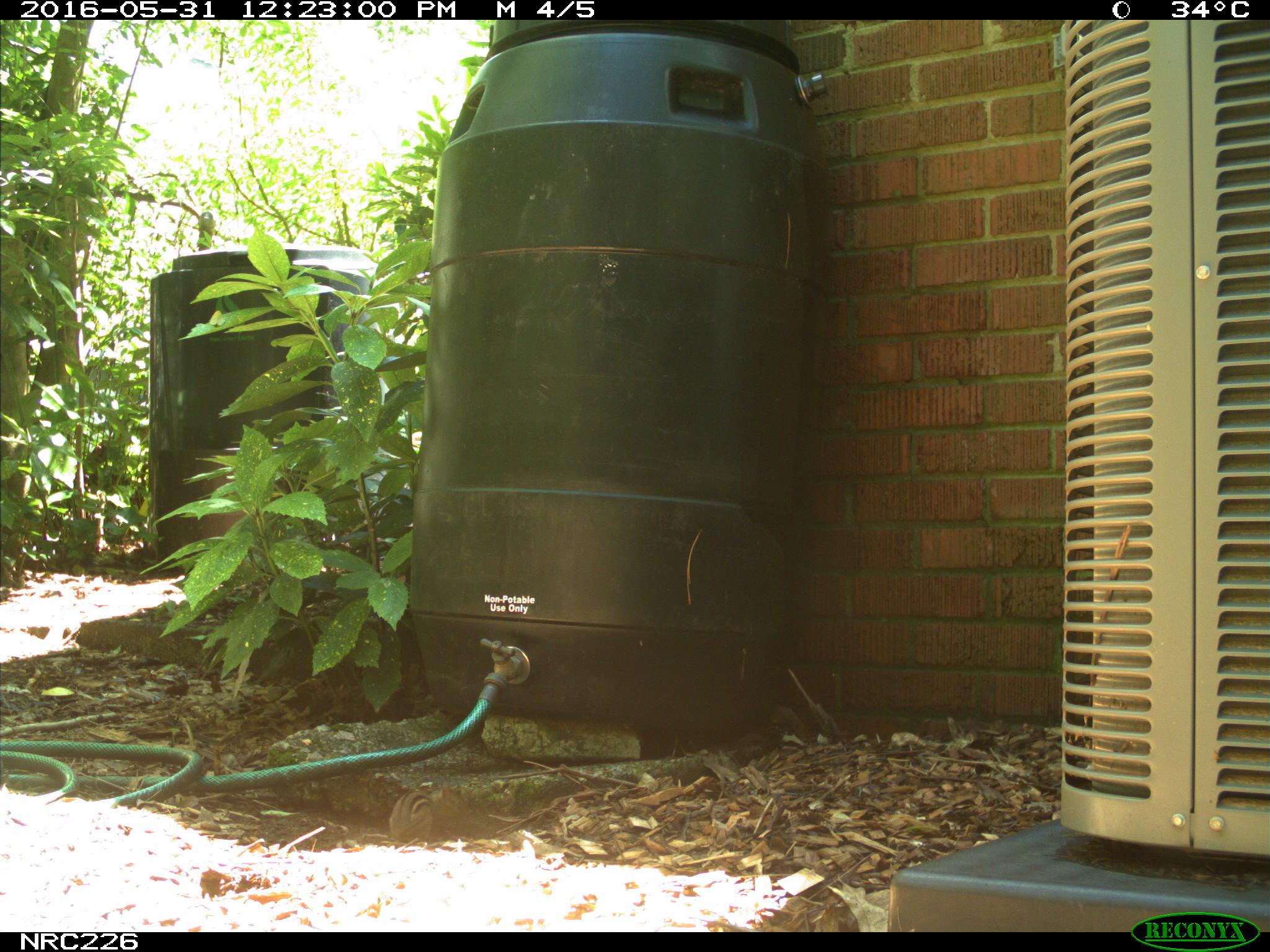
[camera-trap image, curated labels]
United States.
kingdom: Animalia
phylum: Chordata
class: Mammalia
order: Rodentia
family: Sciuridae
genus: Tamias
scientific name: Tamias striatus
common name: eastern chipmunk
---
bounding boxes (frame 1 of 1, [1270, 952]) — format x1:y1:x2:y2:
Eastern Chipmunk: 381:776:457:851